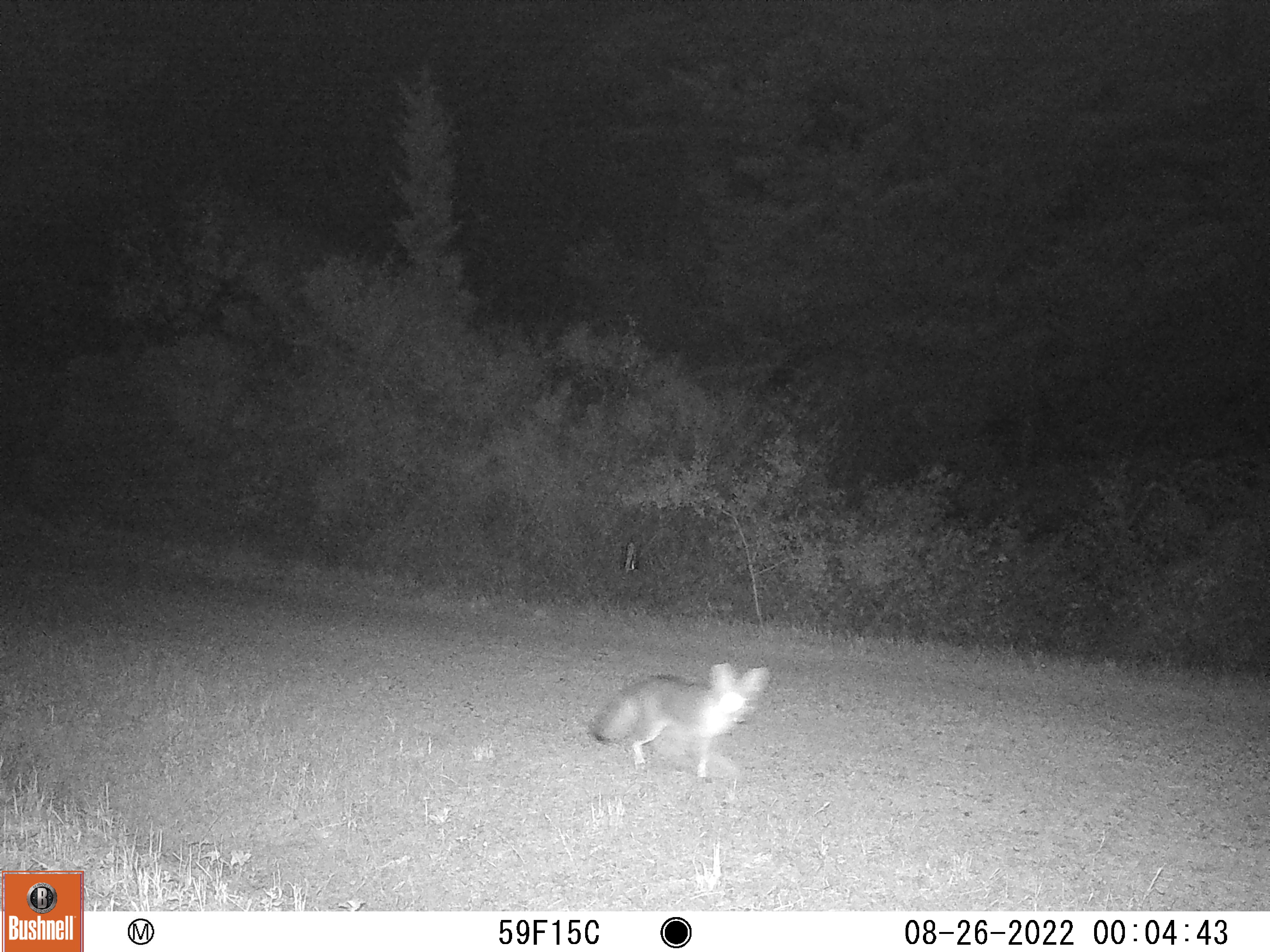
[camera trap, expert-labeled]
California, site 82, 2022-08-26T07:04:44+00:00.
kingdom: Animalia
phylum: Chordata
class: Mammalia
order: Carnivora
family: Canidae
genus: Urocyon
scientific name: Urocyon cinereoargenteus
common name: gray fox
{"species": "gray fox (Urocyon cinereoargenteus)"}